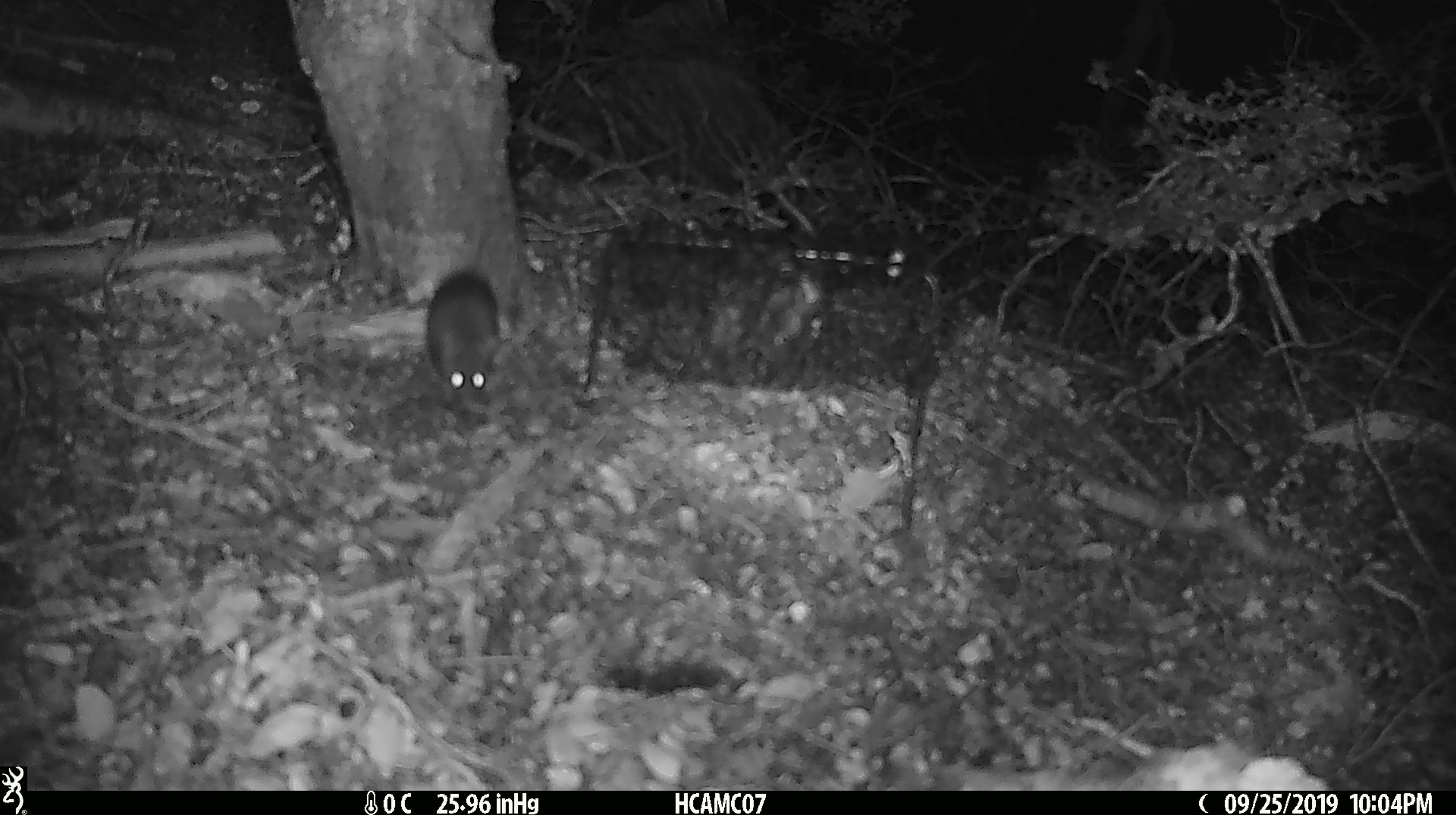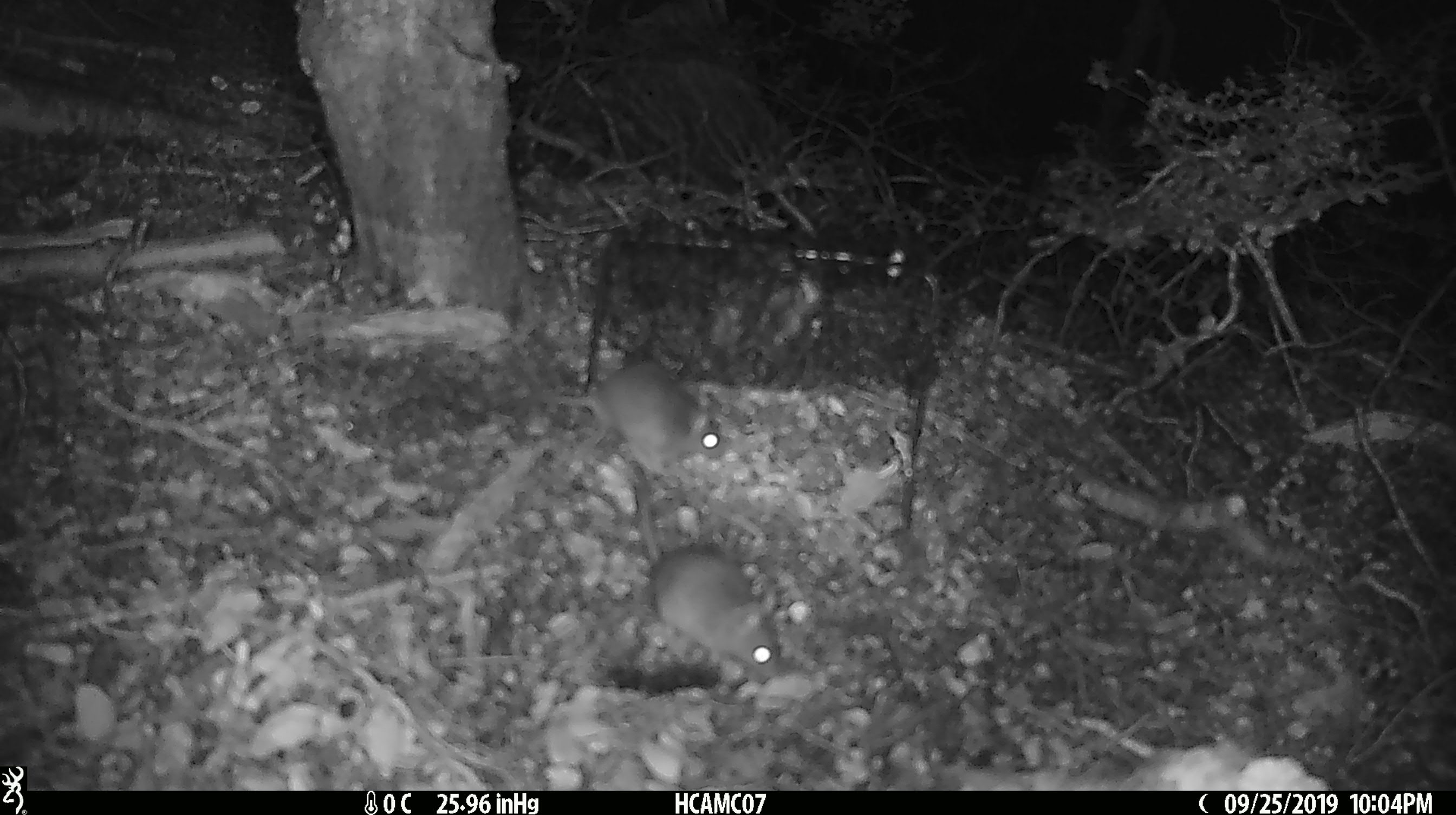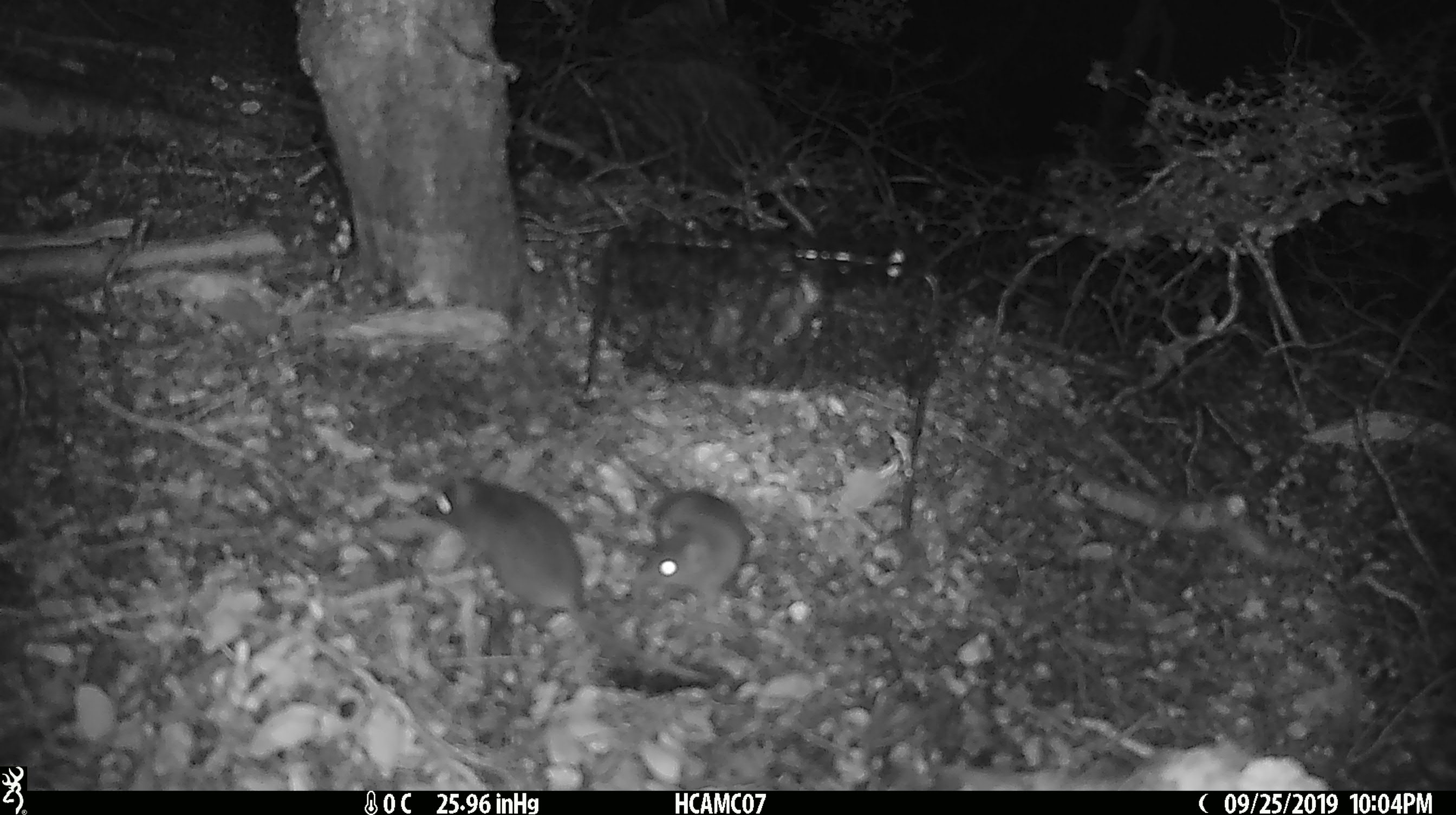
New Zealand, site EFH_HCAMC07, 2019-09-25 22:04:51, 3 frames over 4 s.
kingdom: Animalia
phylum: Chordata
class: Mammalia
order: Rodentia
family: Muridae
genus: Mus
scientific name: Mus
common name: mouse